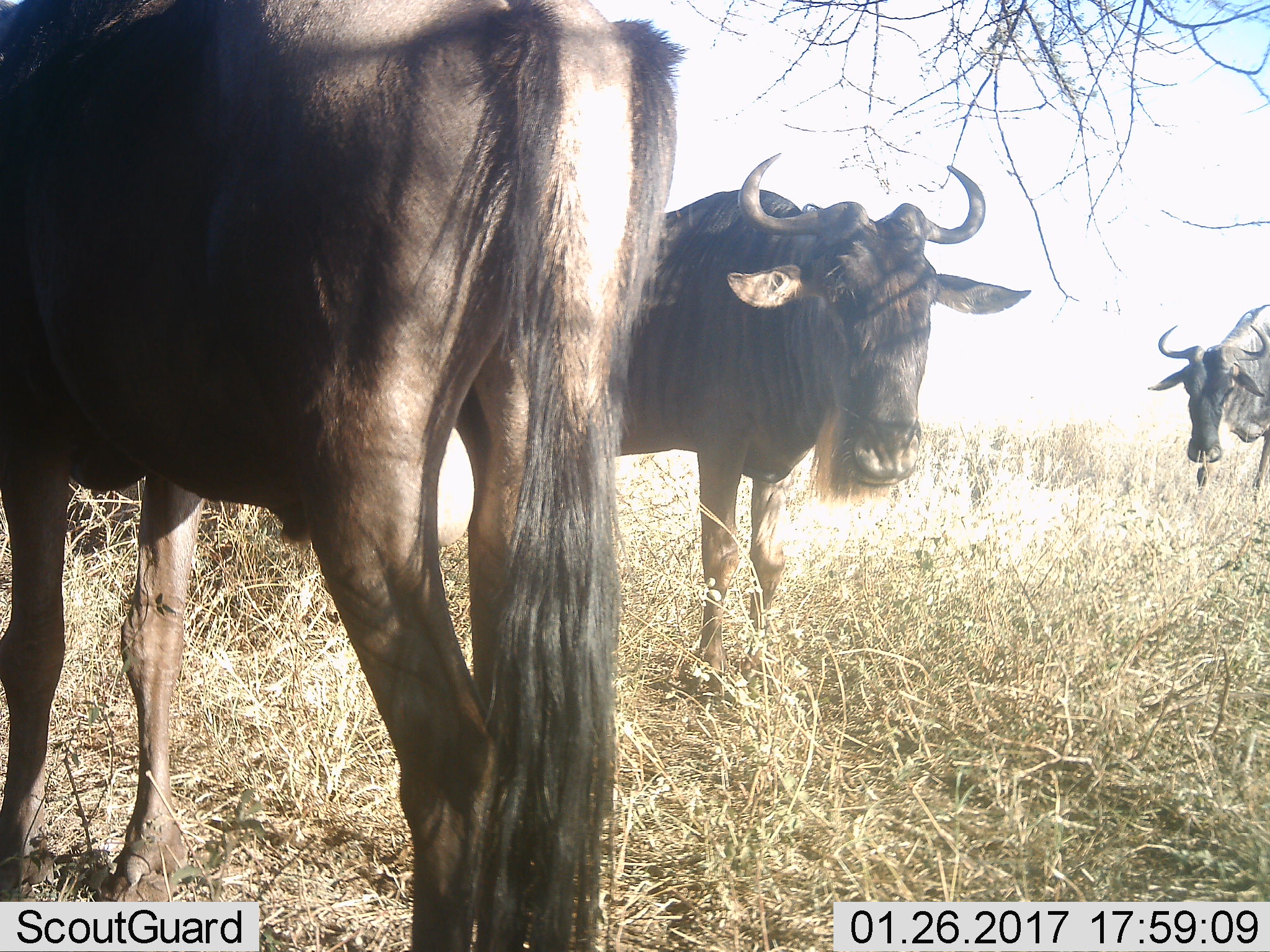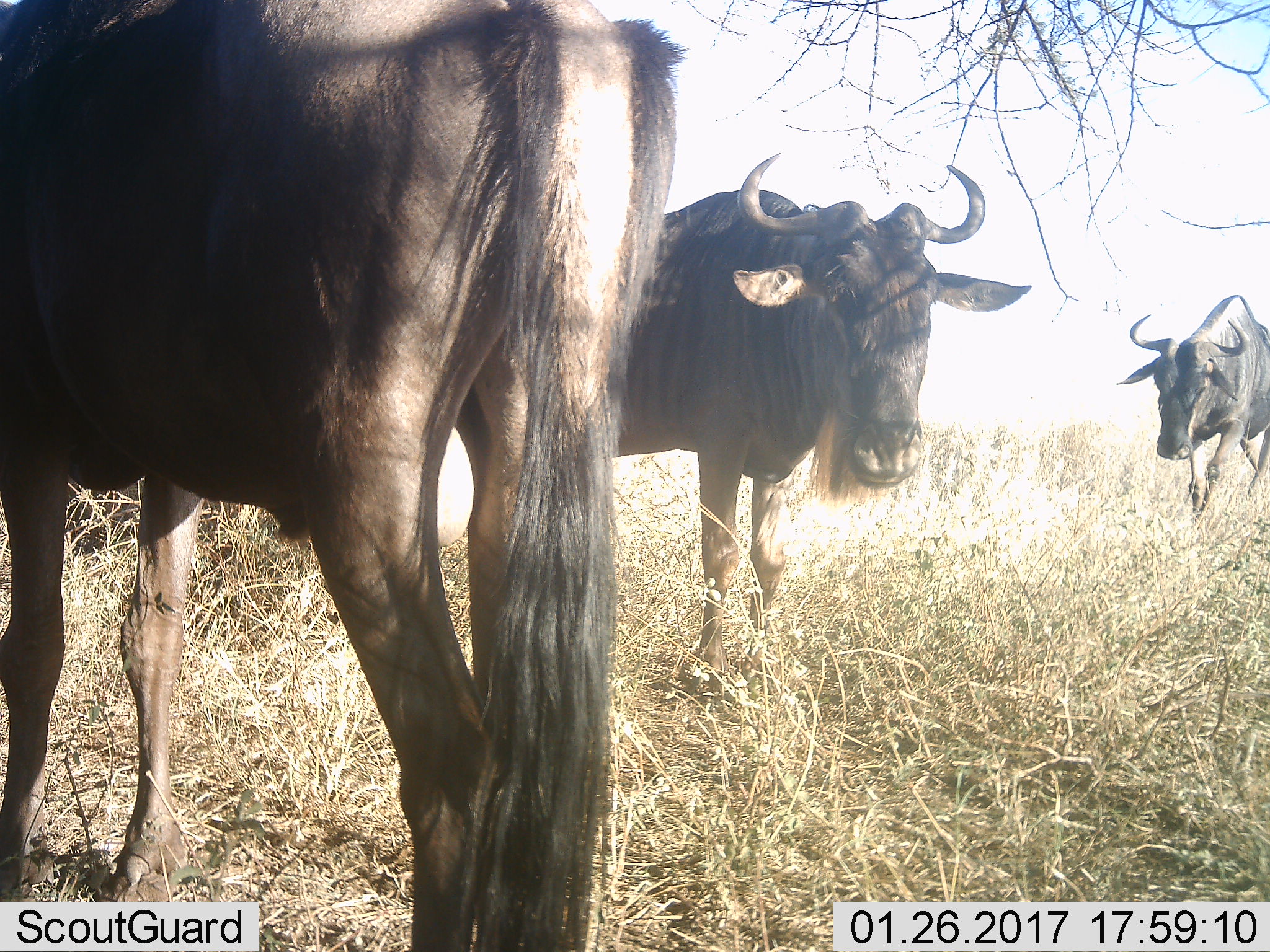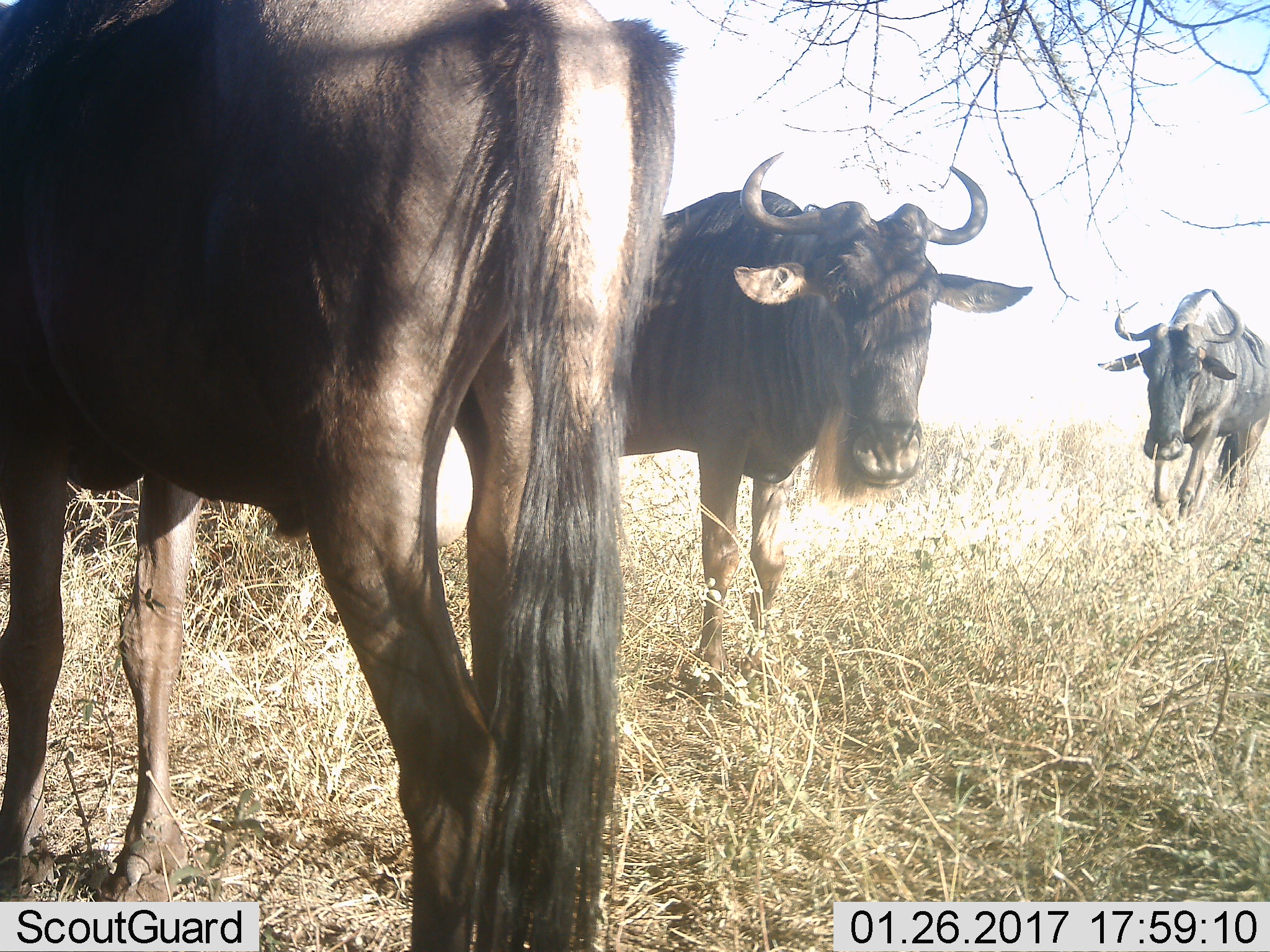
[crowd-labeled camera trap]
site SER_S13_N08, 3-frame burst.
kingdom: Animalia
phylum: Chordata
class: Mammalia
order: Artiodactyla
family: Bovidae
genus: Connochaetes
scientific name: Connochaetes taurinus taurinus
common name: blue wildebeest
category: wildebeestblue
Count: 3.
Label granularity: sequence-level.